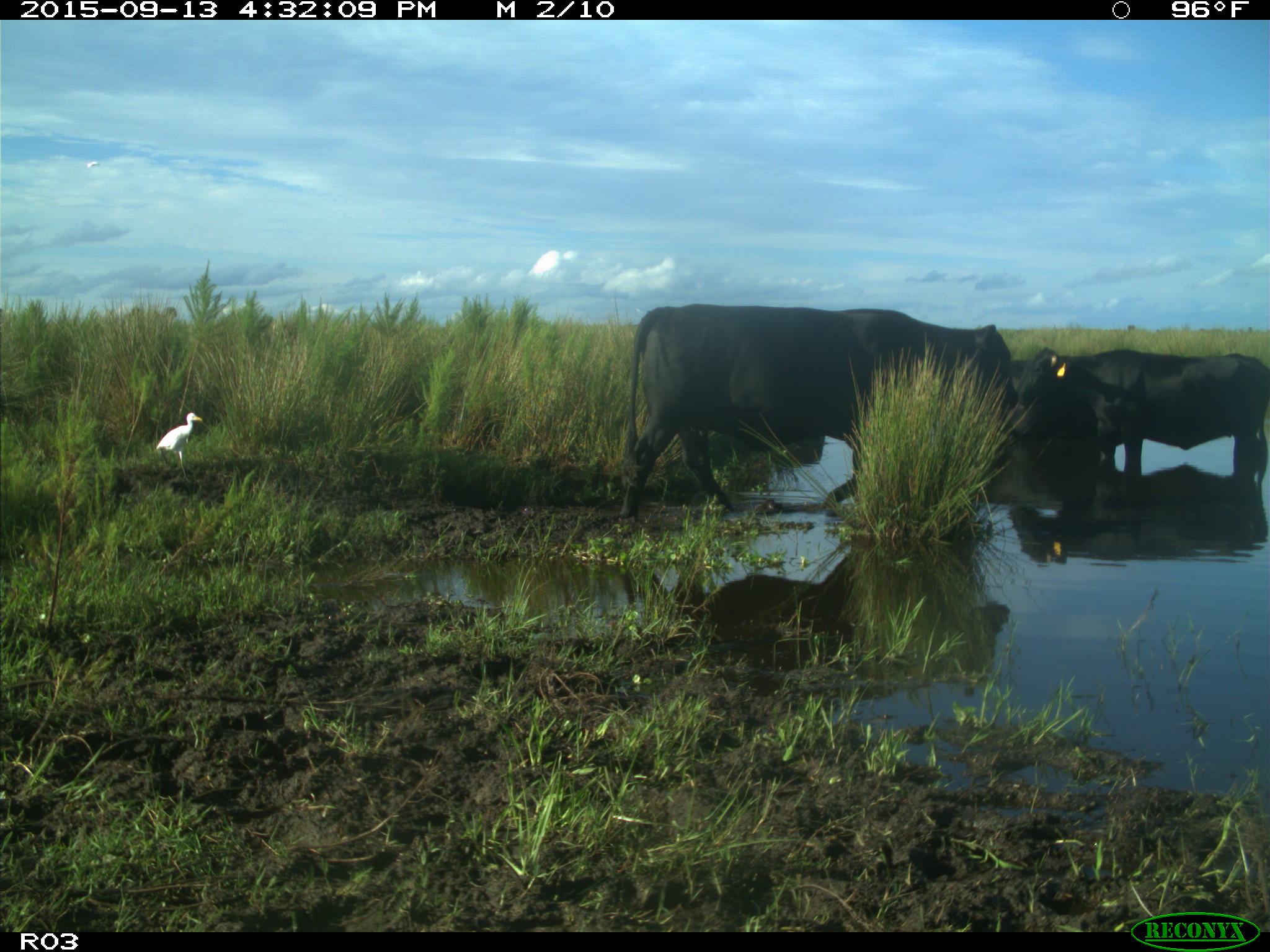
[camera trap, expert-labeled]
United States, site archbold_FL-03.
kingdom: Animalia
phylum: Chordata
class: Mammalia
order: Artiodactyla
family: Bovidae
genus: Bos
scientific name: Bos taurus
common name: domestic cow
Bos taurus (domestic cow).